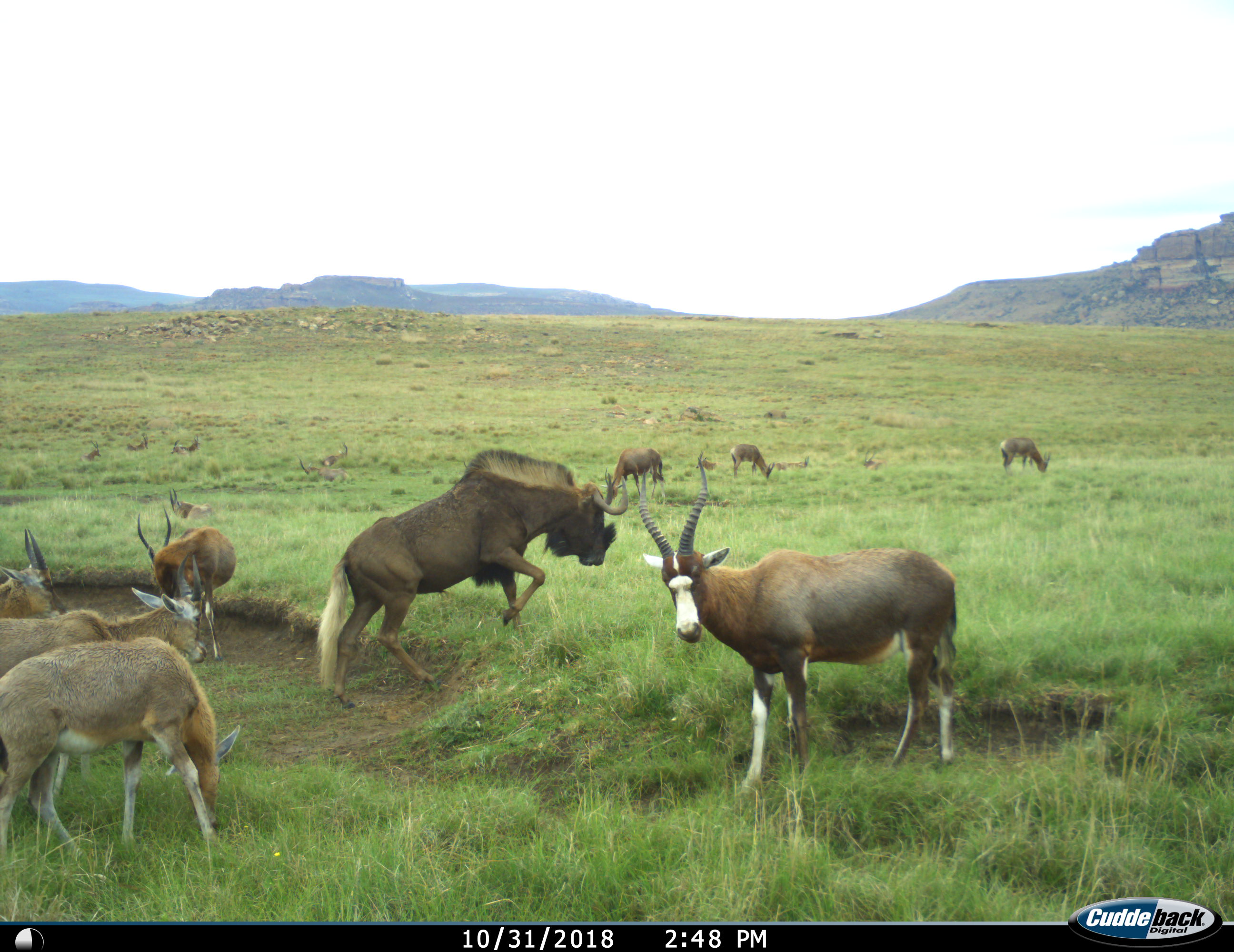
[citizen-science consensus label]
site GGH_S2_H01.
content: unidentified animal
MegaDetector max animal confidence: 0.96